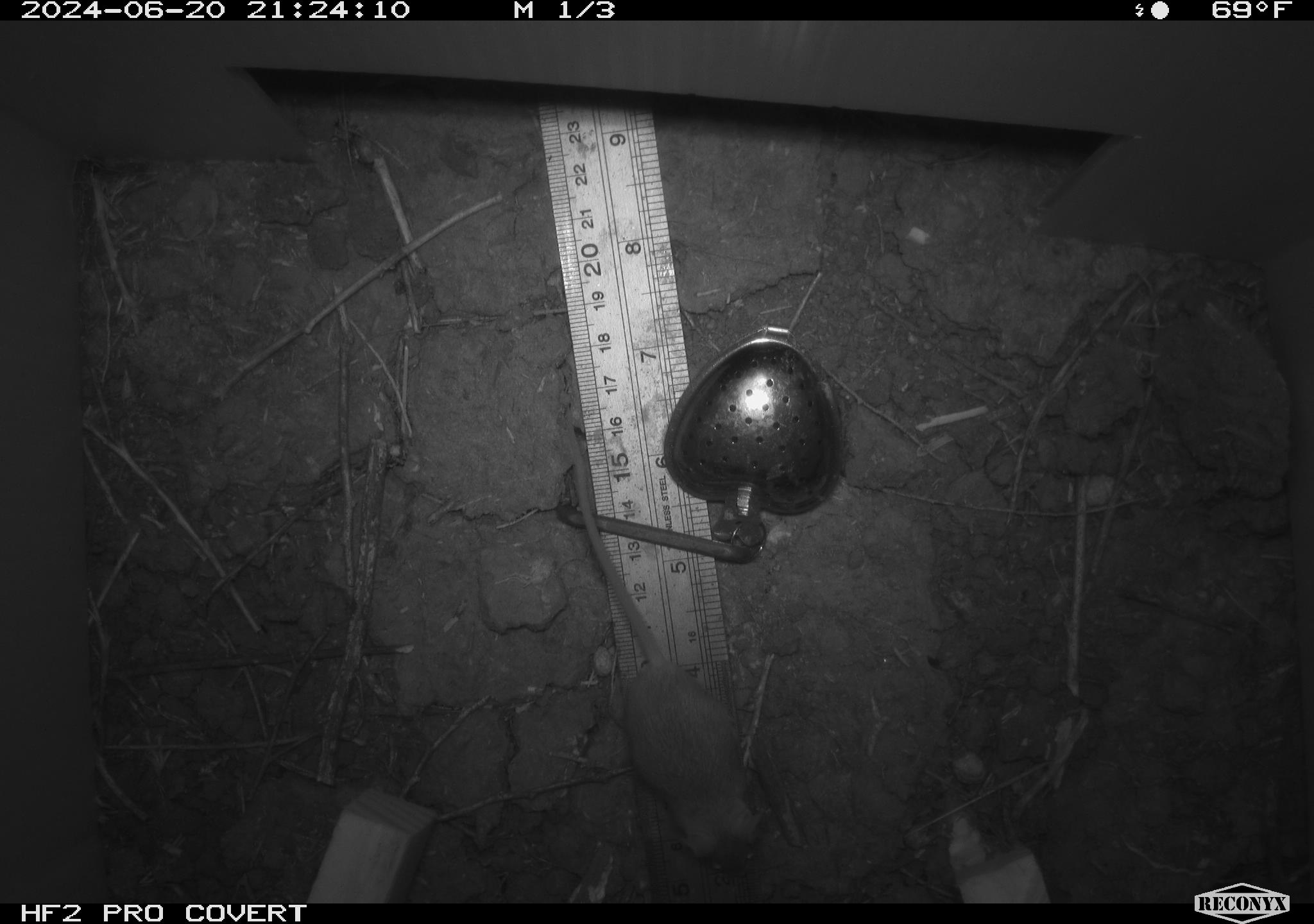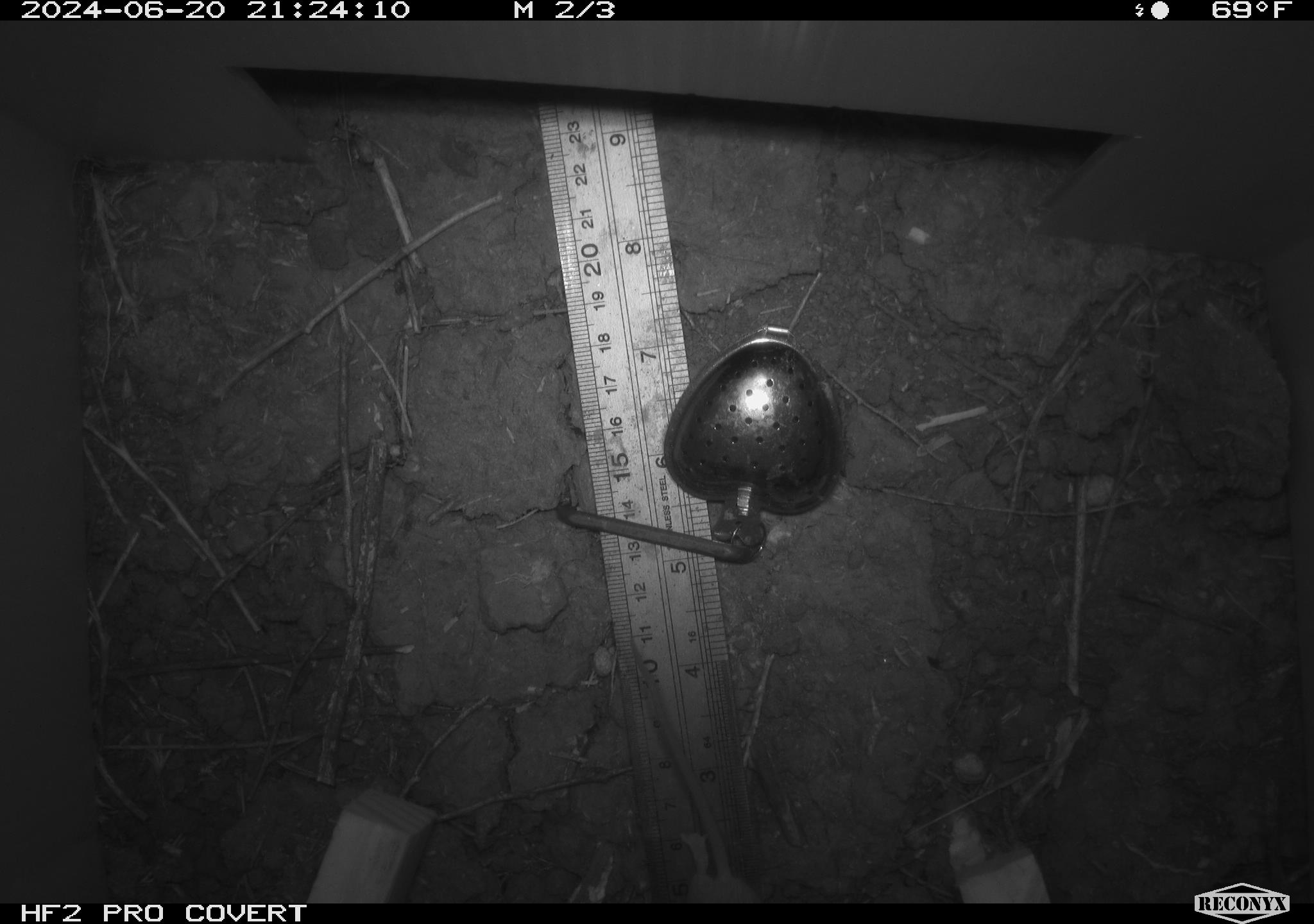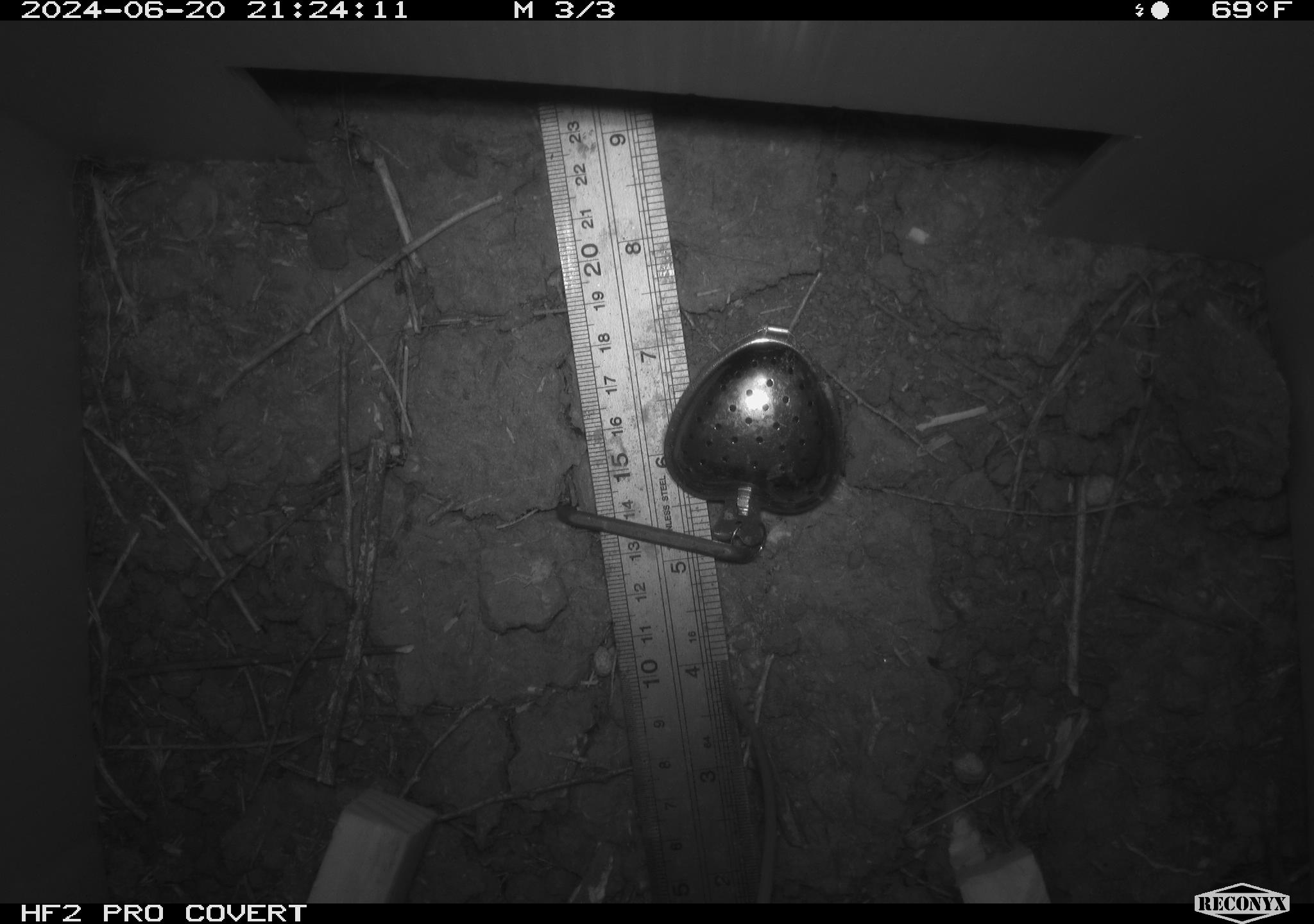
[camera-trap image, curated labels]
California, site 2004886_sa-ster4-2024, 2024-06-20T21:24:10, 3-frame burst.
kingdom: Animalia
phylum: Chordata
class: Mammalia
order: Rodentia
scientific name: Rodentia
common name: mouse species